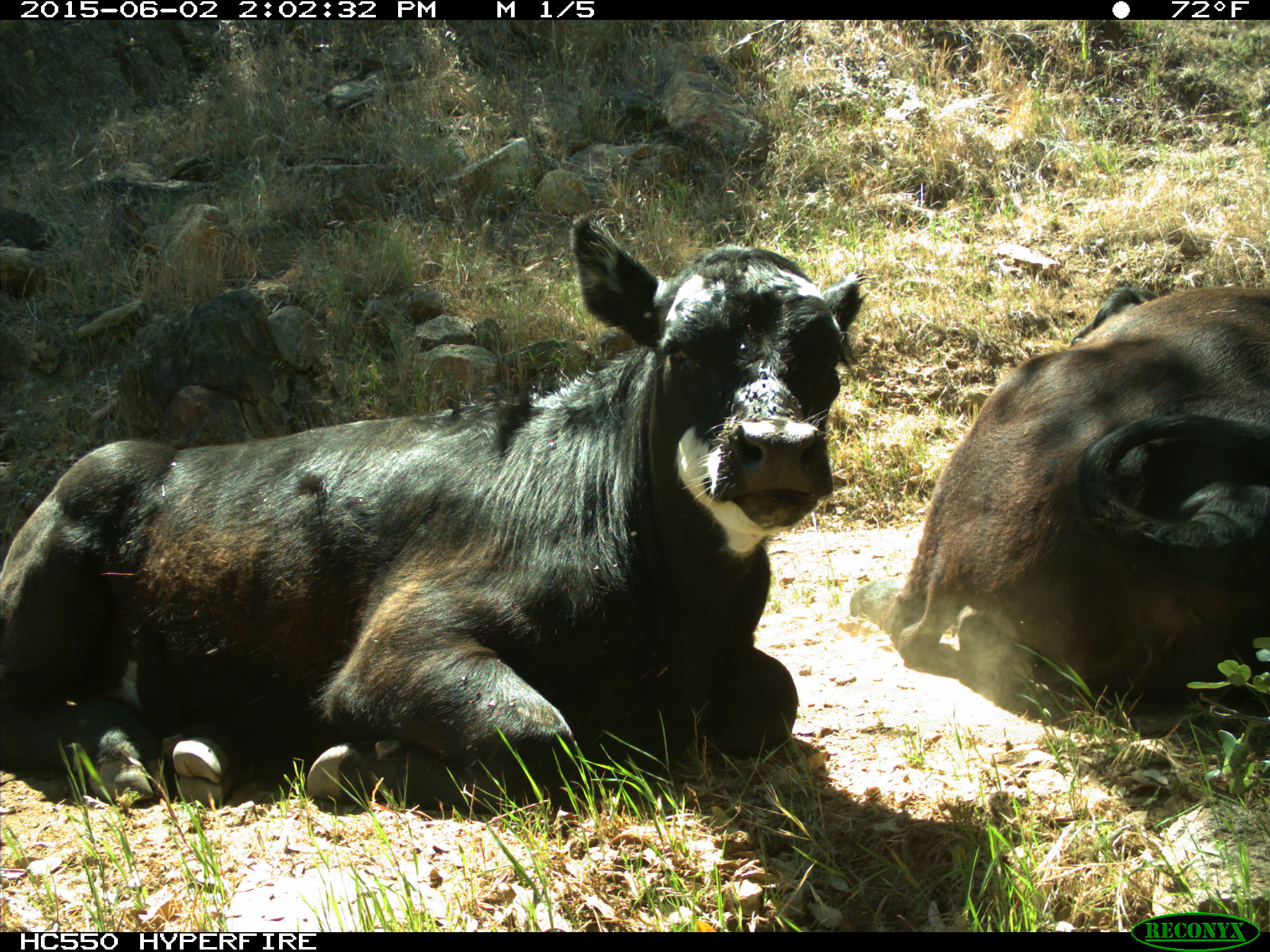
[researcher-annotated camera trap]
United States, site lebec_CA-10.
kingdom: Animalia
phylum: Chordata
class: Mammalia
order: Artiodactyla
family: Bovidae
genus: Bos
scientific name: Bos taurus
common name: domestic cow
Bos taurus (domestic cow).